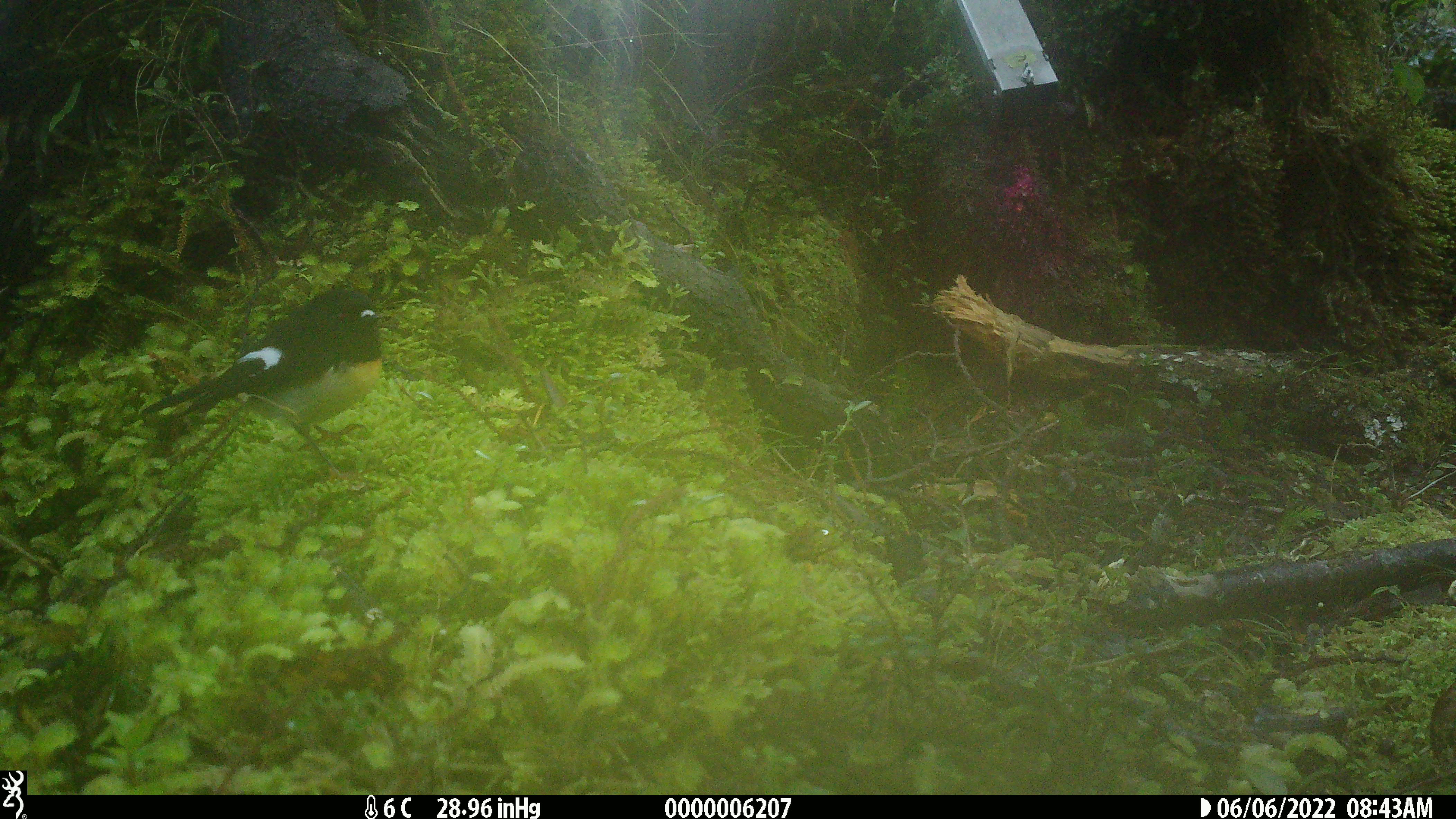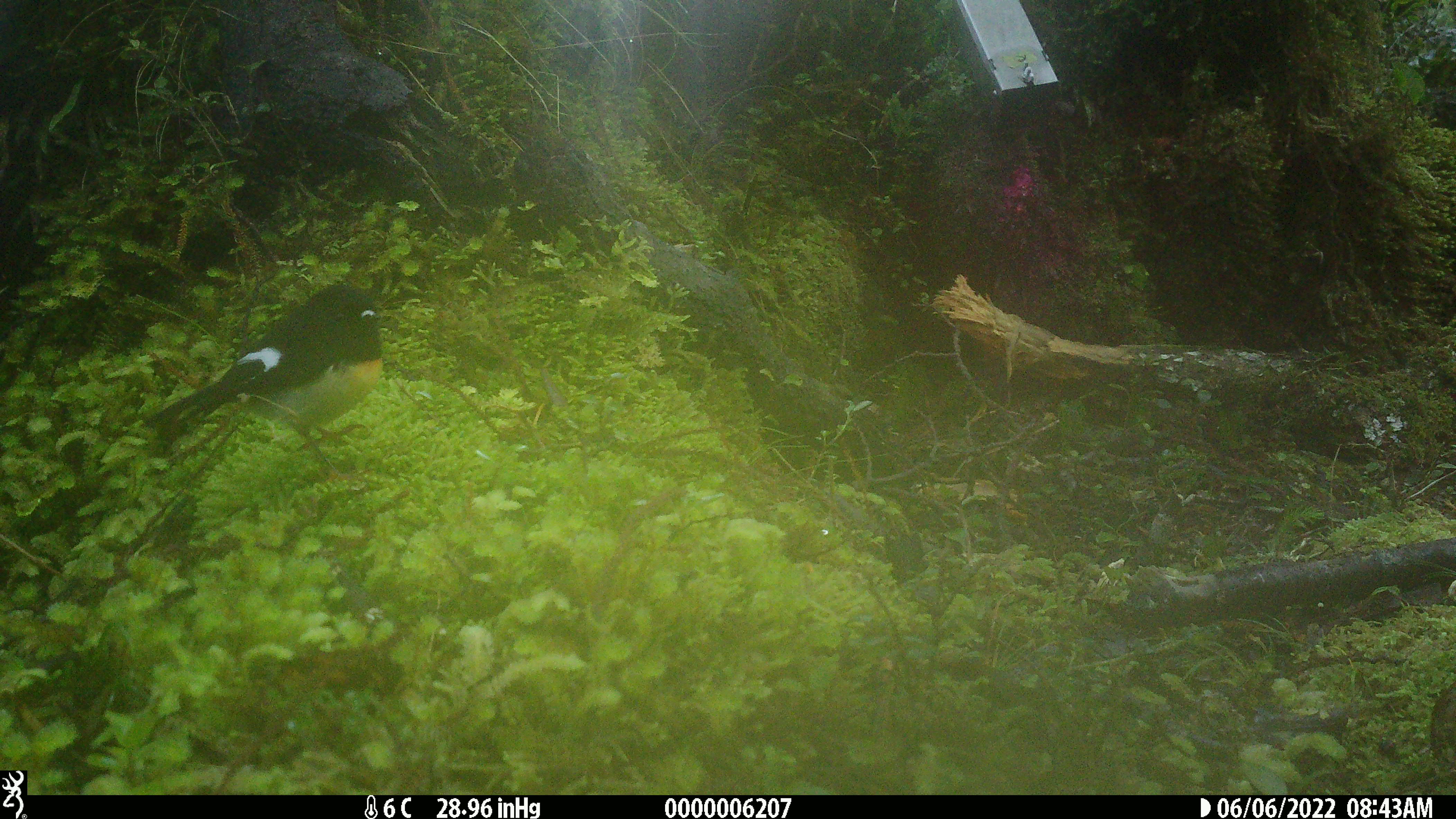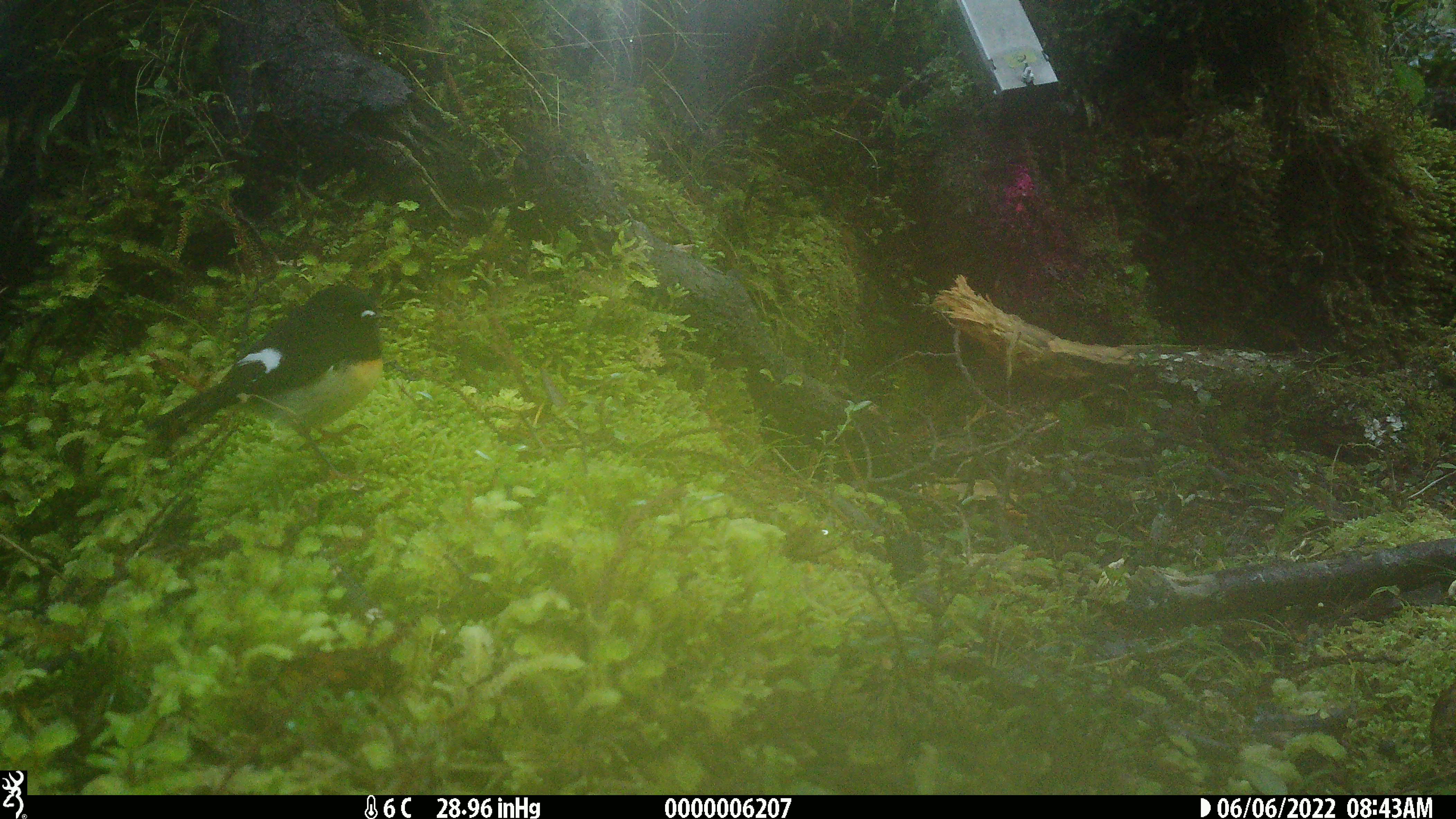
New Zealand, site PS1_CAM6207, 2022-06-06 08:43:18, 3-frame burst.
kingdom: Animalia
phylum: Chordata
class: Aves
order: Passeriformes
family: Petroicidae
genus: Petroica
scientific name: Petroica macrocephala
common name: tomtit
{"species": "tomtit (Petroica macrocephala)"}